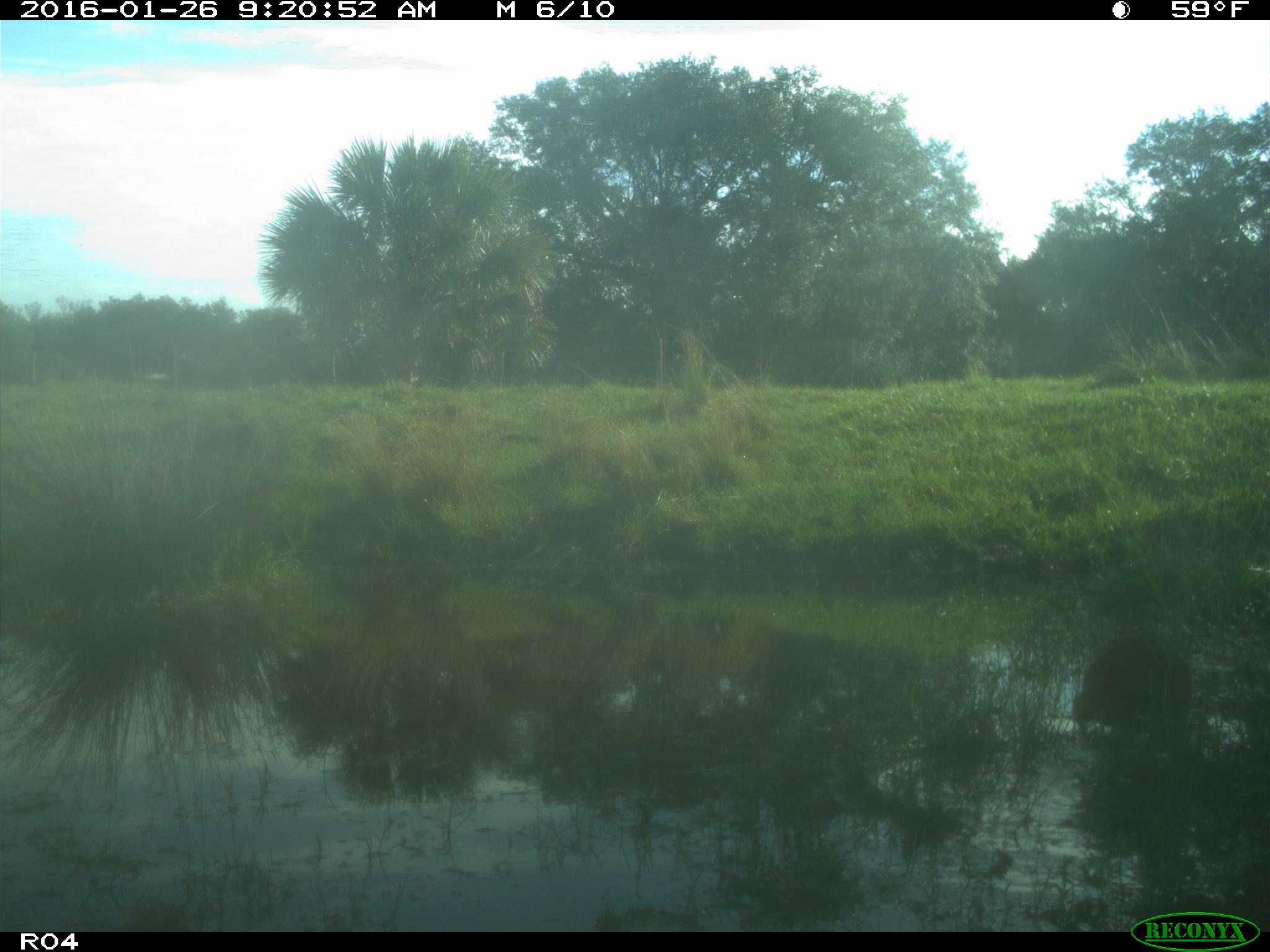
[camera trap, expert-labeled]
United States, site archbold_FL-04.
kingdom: Animalia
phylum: Chordata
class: Mammalia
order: Carnivora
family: Procyonidae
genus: Procyon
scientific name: Procyon lotor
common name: common raccoon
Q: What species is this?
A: Procyon lotor (common raccoon).